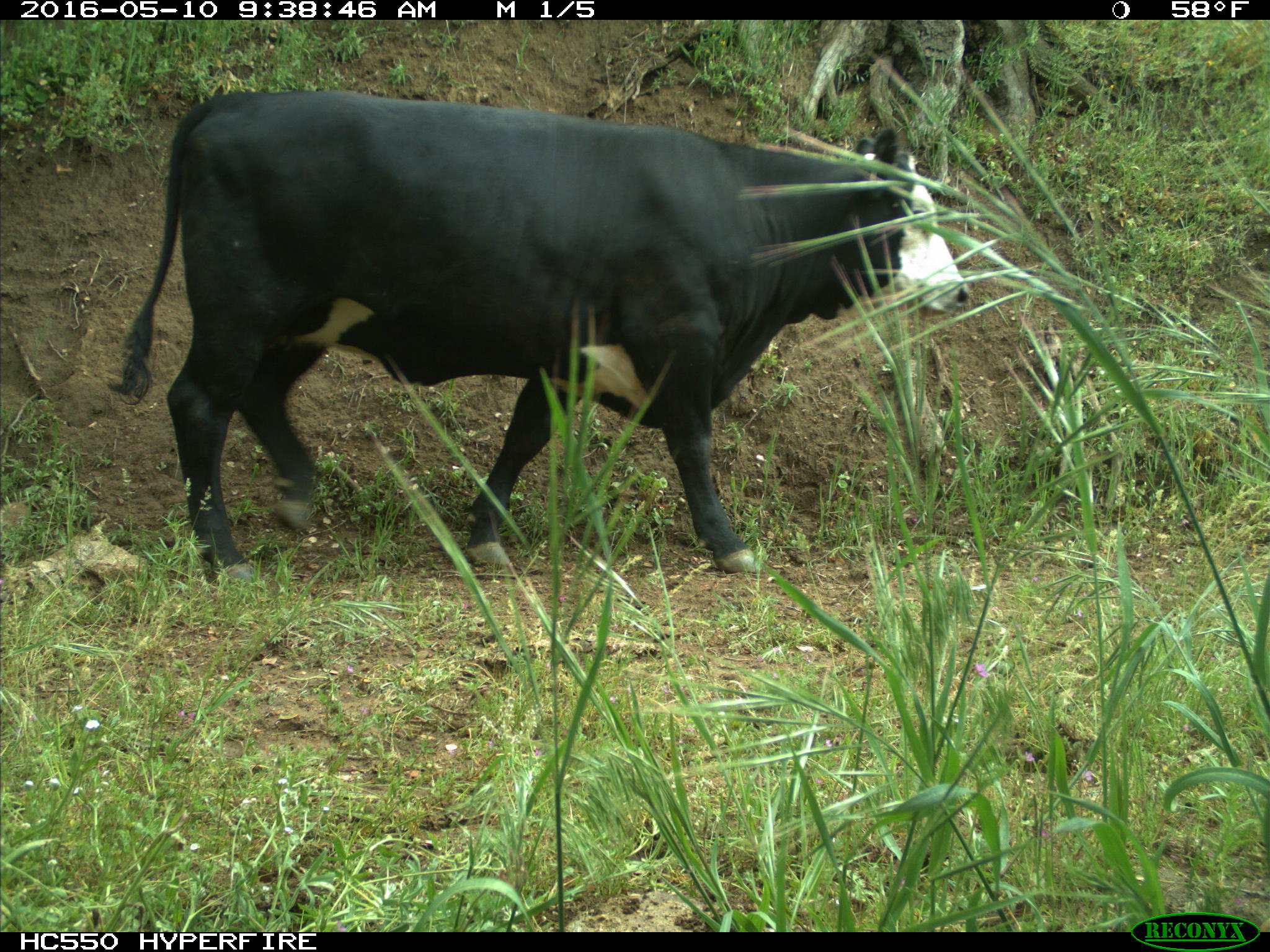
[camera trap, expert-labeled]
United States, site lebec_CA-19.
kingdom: Animalia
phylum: Chordata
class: Mammalia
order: Artiodactyla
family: Bovidae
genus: Bos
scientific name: Bos taurus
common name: domestic cow